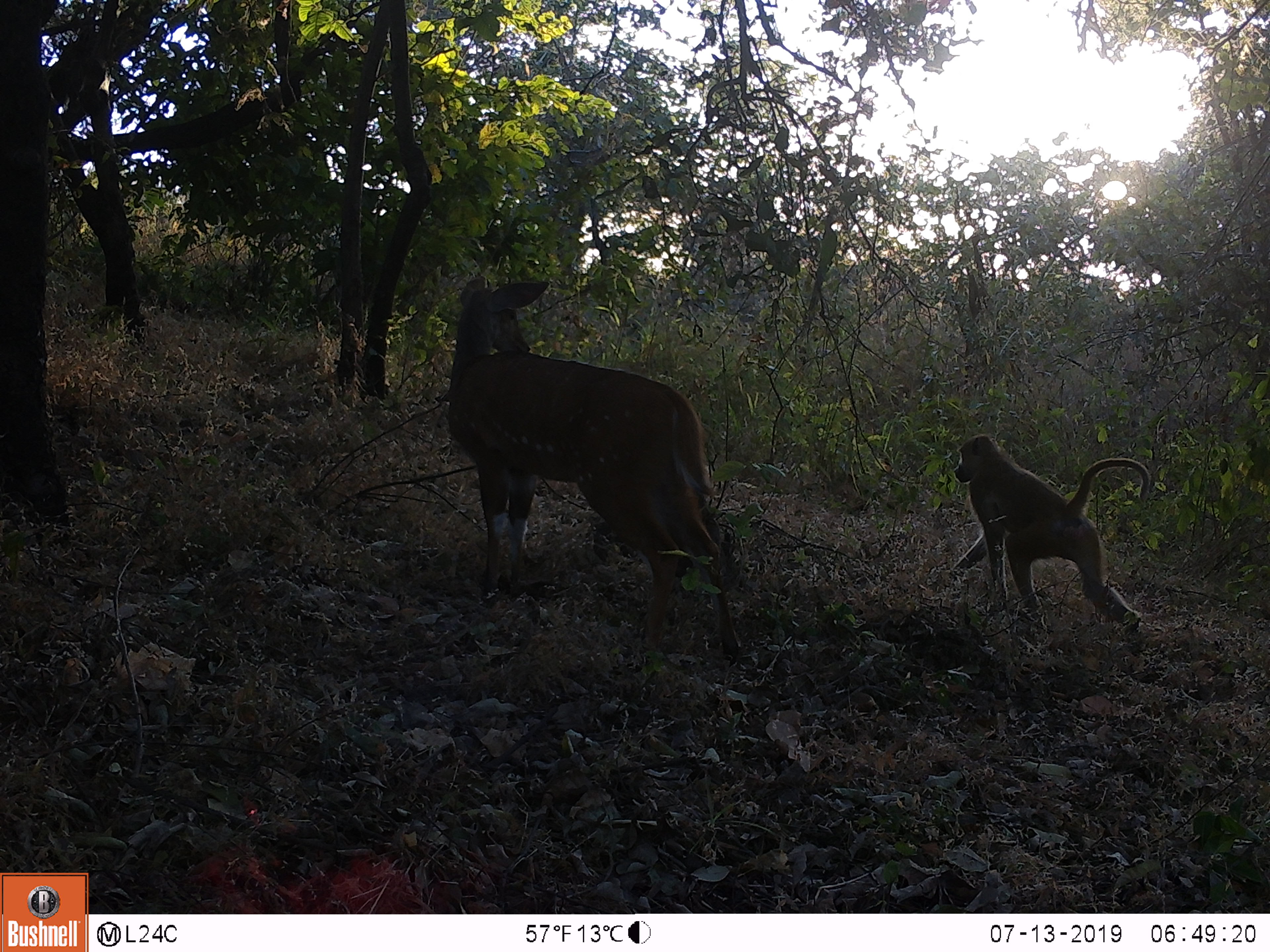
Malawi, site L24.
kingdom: Animalia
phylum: Chordata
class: Mammalia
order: Artiodactyla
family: Bovidae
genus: Tragelaphus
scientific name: Tragelaphus sylvaticus sylvaticus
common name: cape bushbuck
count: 1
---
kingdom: Animalia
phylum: Chordata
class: Mammalia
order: Primates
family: Cercopithecidae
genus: Papio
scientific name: Papio cynocephalus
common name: yellow baboon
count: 1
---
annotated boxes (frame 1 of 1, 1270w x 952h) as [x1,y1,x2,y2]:
cape bushbuck: [430,267,760,667]
yellow baboon: [939,421,1161,653]